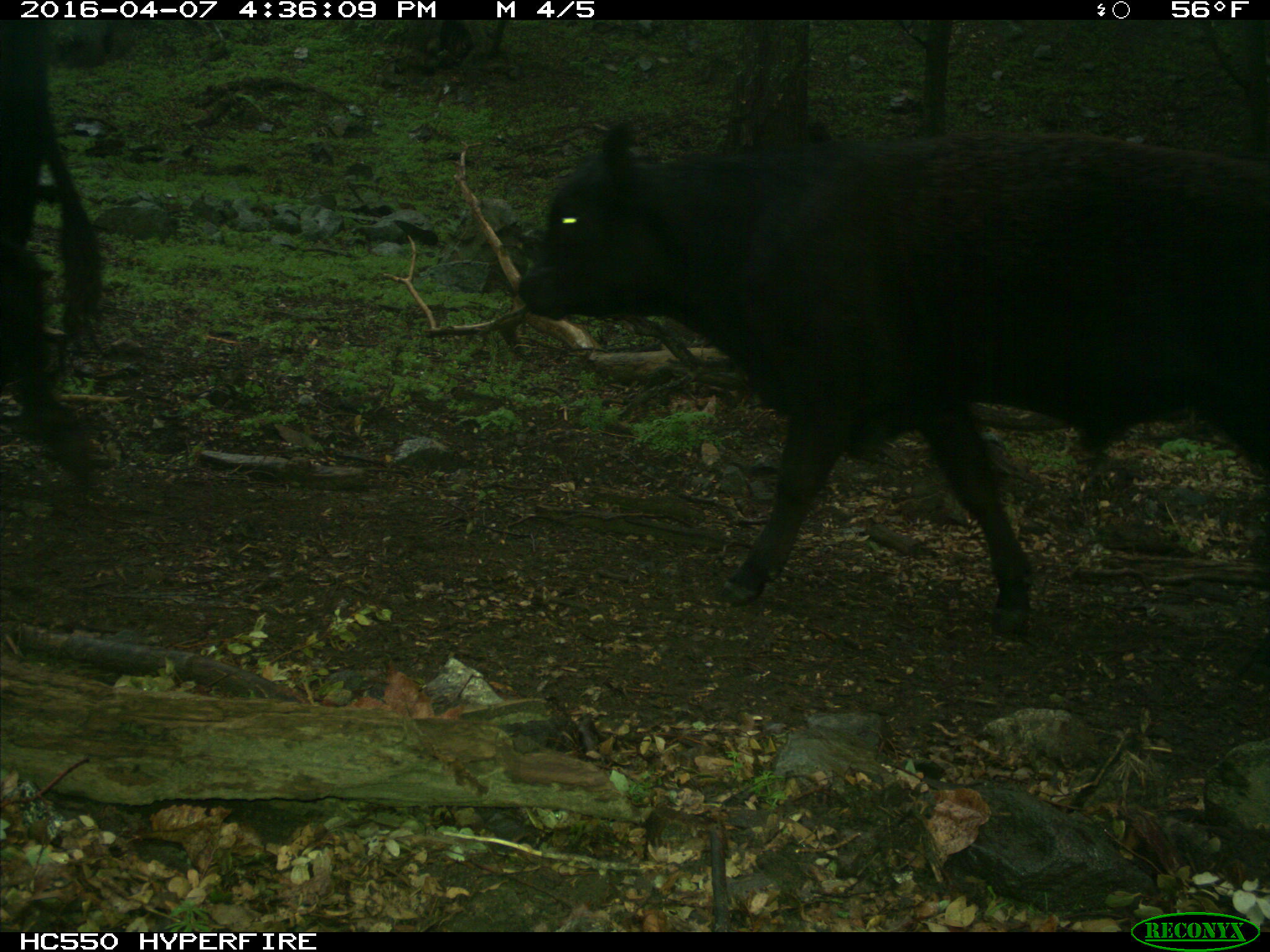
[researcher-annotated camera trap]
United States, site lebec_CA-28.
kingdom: Animalia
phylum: Chordata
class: Mammalia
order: Artiodactyla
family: Bovidae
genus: Bos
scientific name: Bos taurus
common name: domestic cow